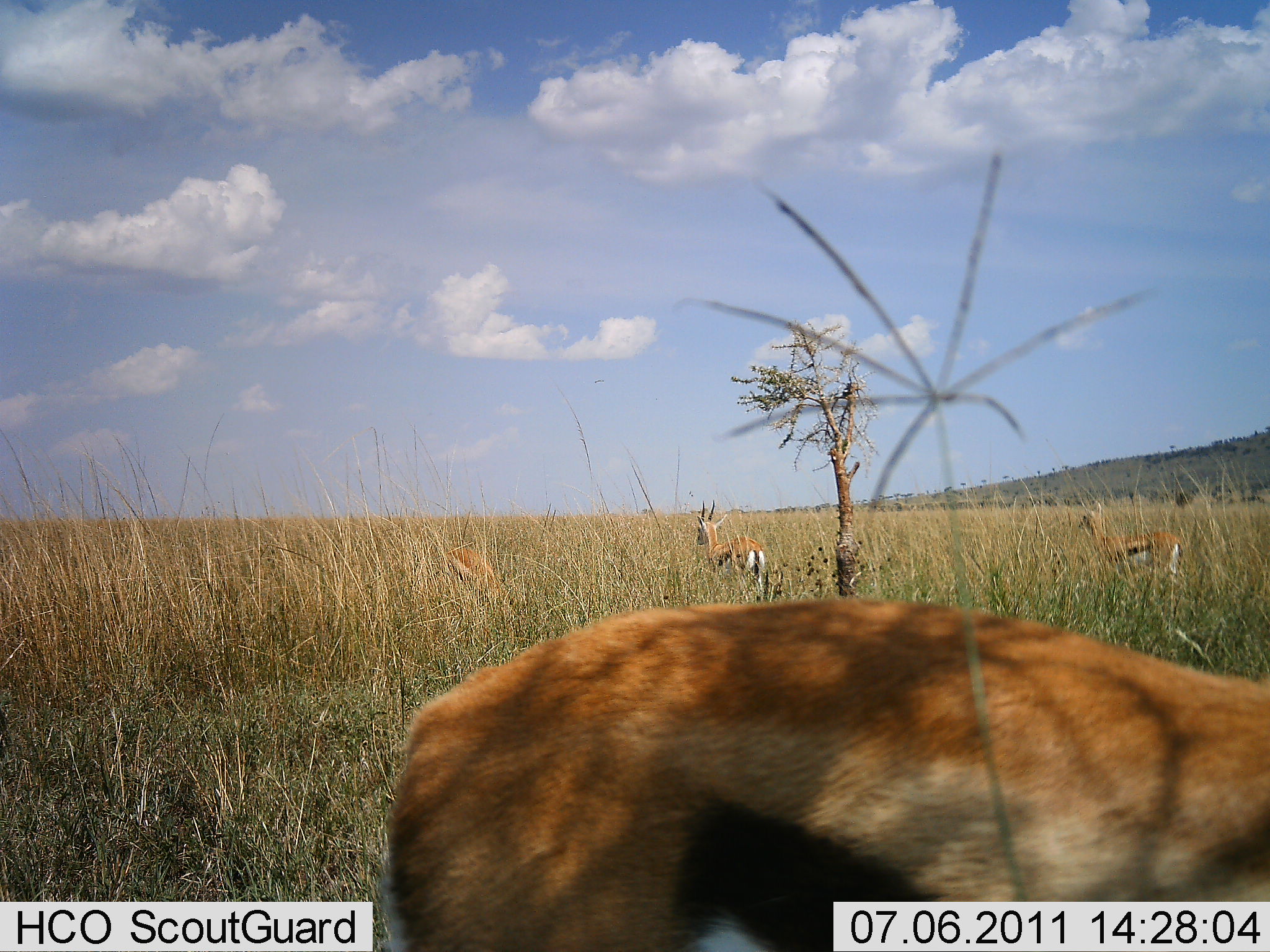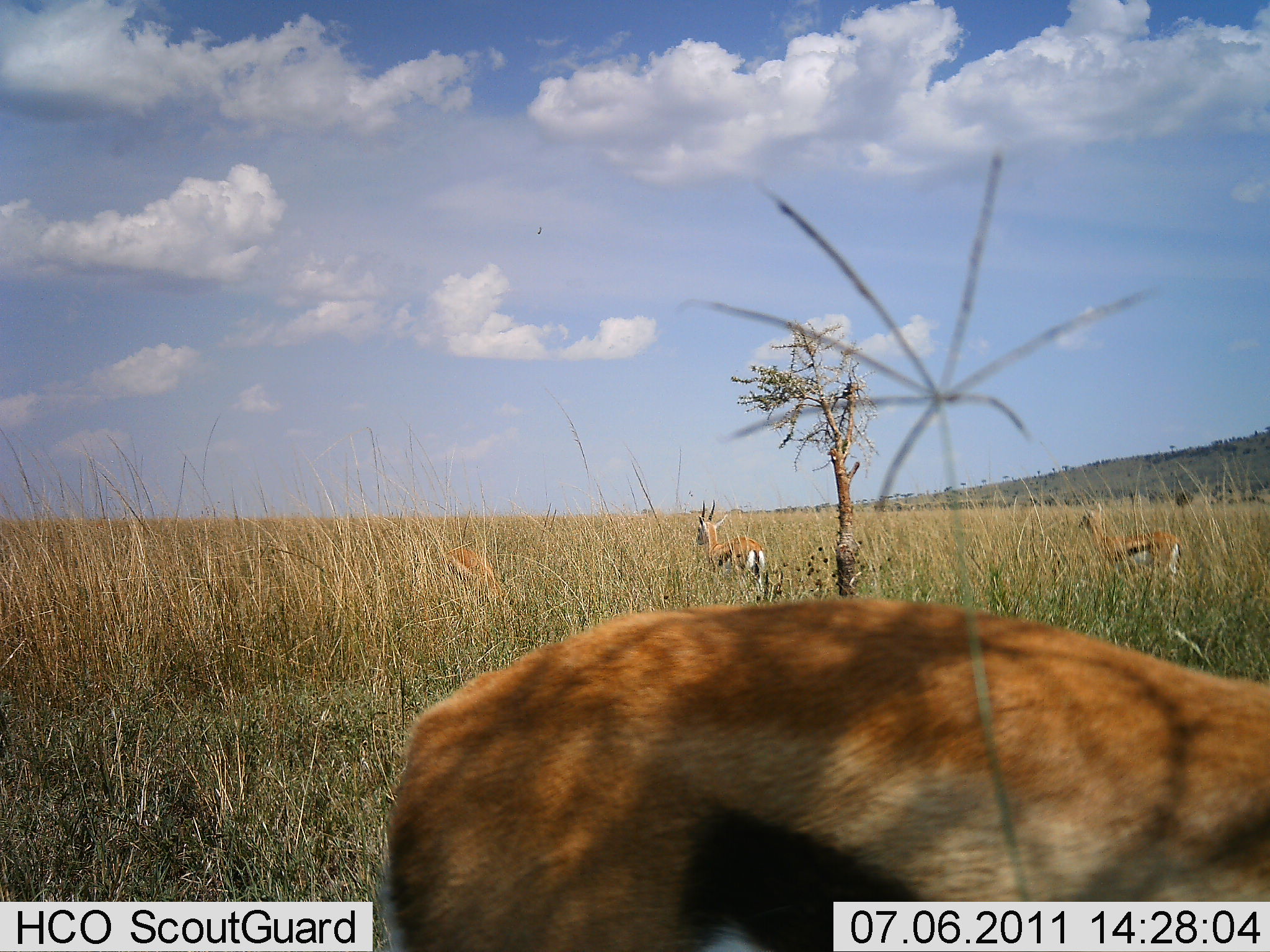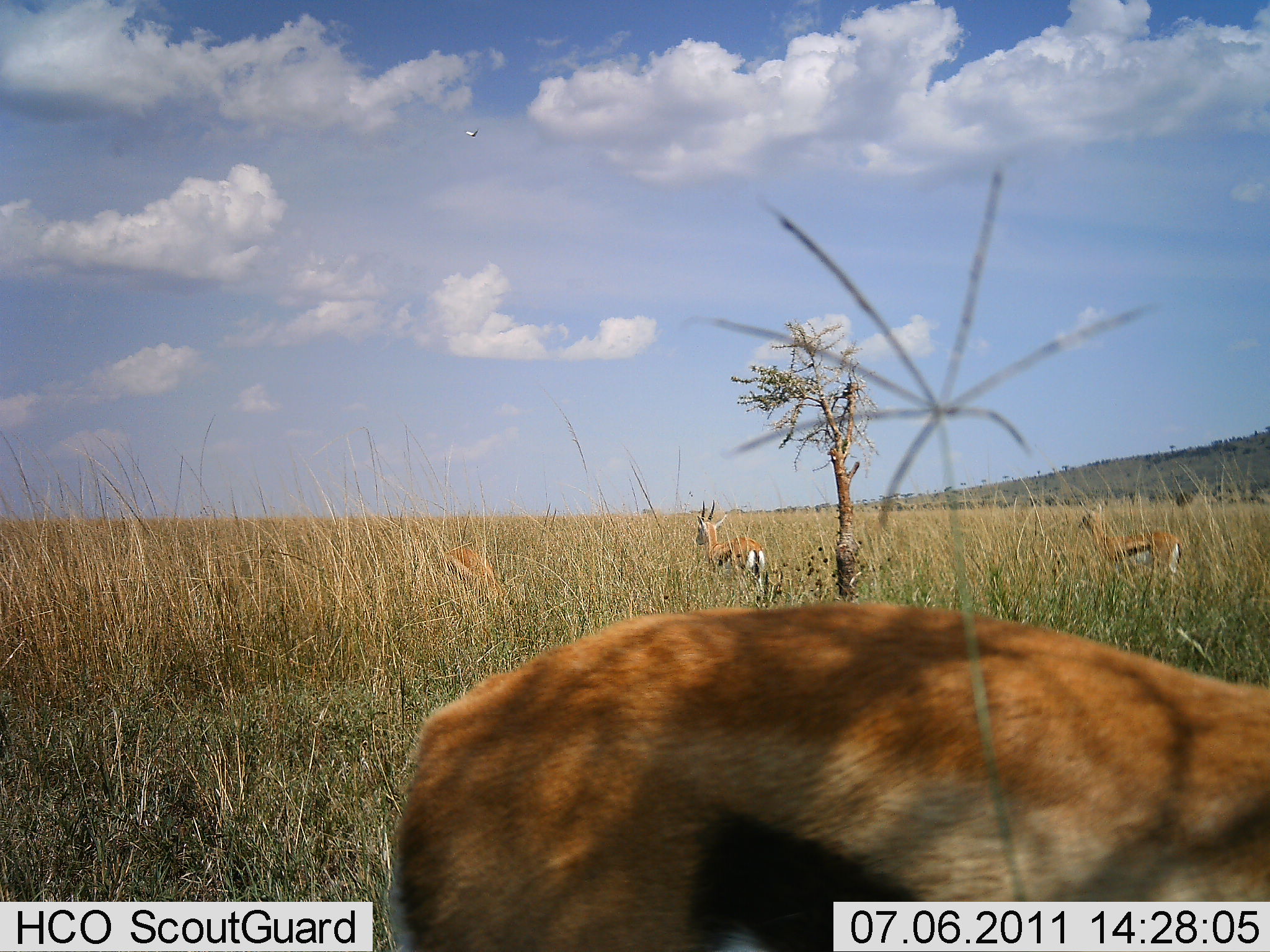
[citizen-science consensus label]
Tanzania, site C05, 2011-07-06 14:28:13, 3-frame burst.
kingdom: Animalia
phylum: Chordata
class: Mammalia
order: Artiodactyla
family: Bovidae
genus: Eudorcas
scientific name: Eudorcas thomsonii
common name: thomson's gazelle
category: gazellethomsons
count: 4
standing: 100%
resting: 0%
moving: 9%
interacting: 0%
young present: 0%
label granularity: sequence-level